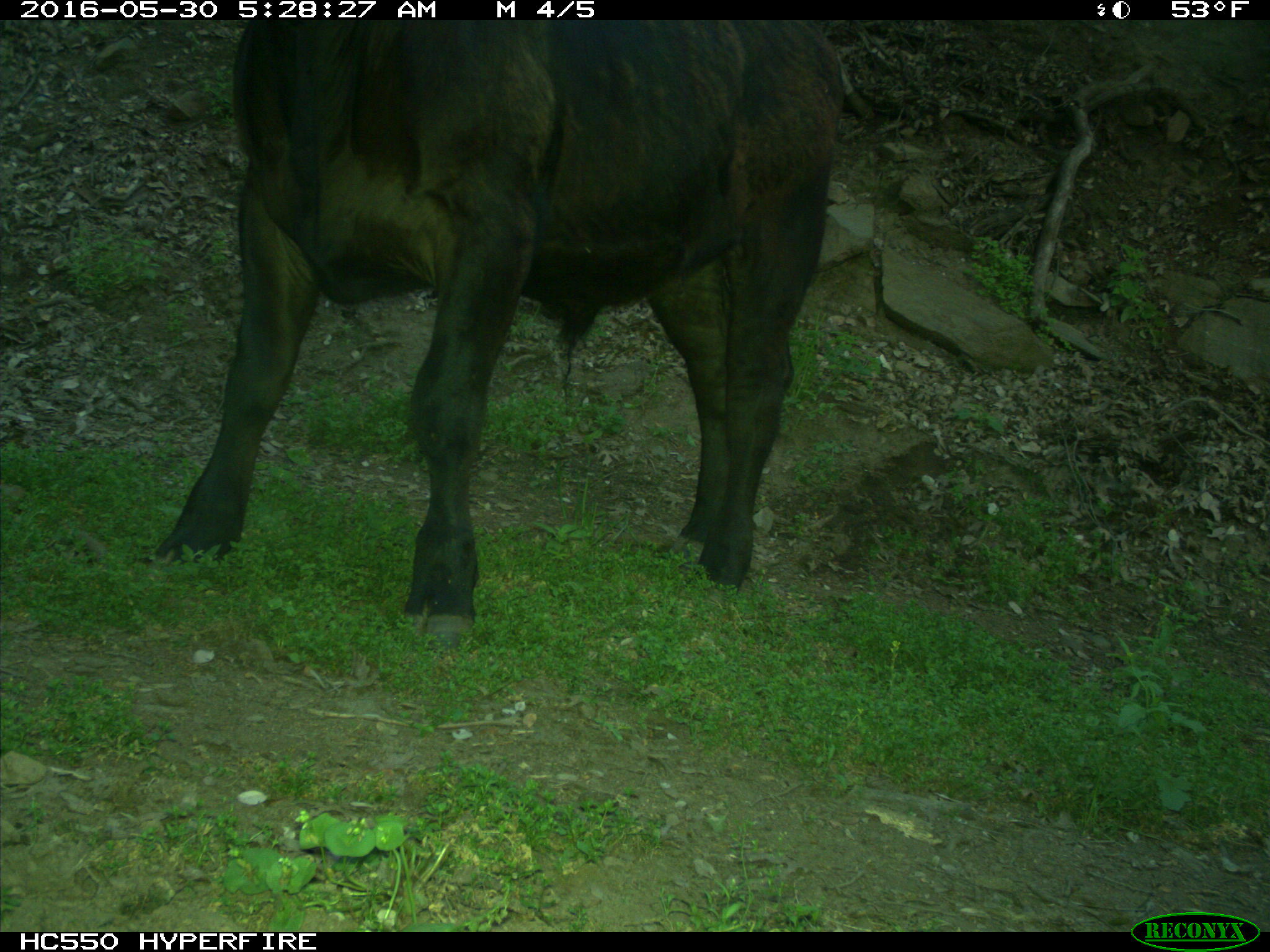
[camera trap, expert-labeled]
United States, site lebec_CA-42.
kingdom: Animalia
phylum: Chordata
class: Mammalia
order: Artiodactyla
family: Bovidae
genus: Bos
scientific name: Bos taurus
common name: domestic cow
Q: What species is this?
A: Bos taurus (domestic cow).